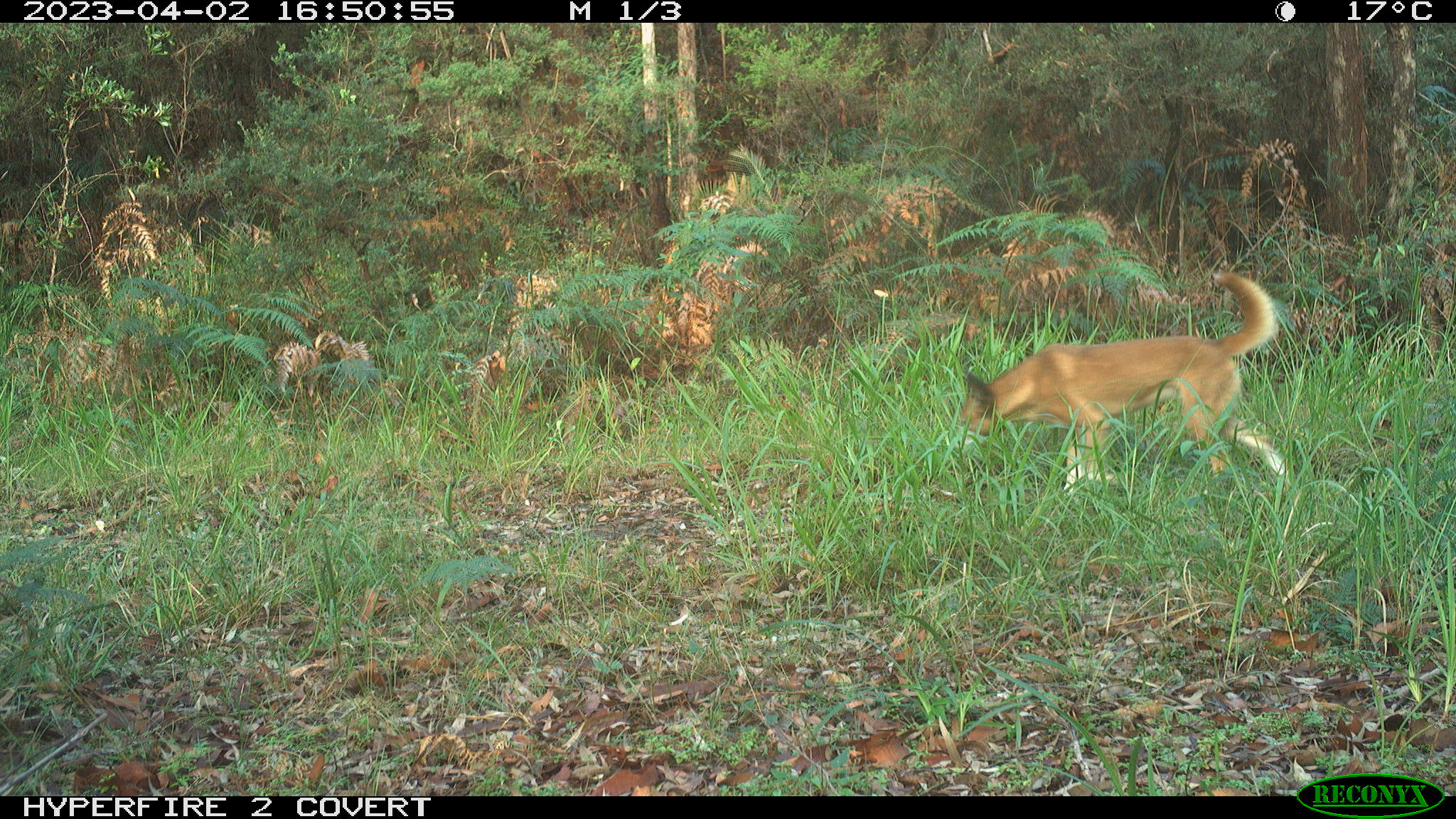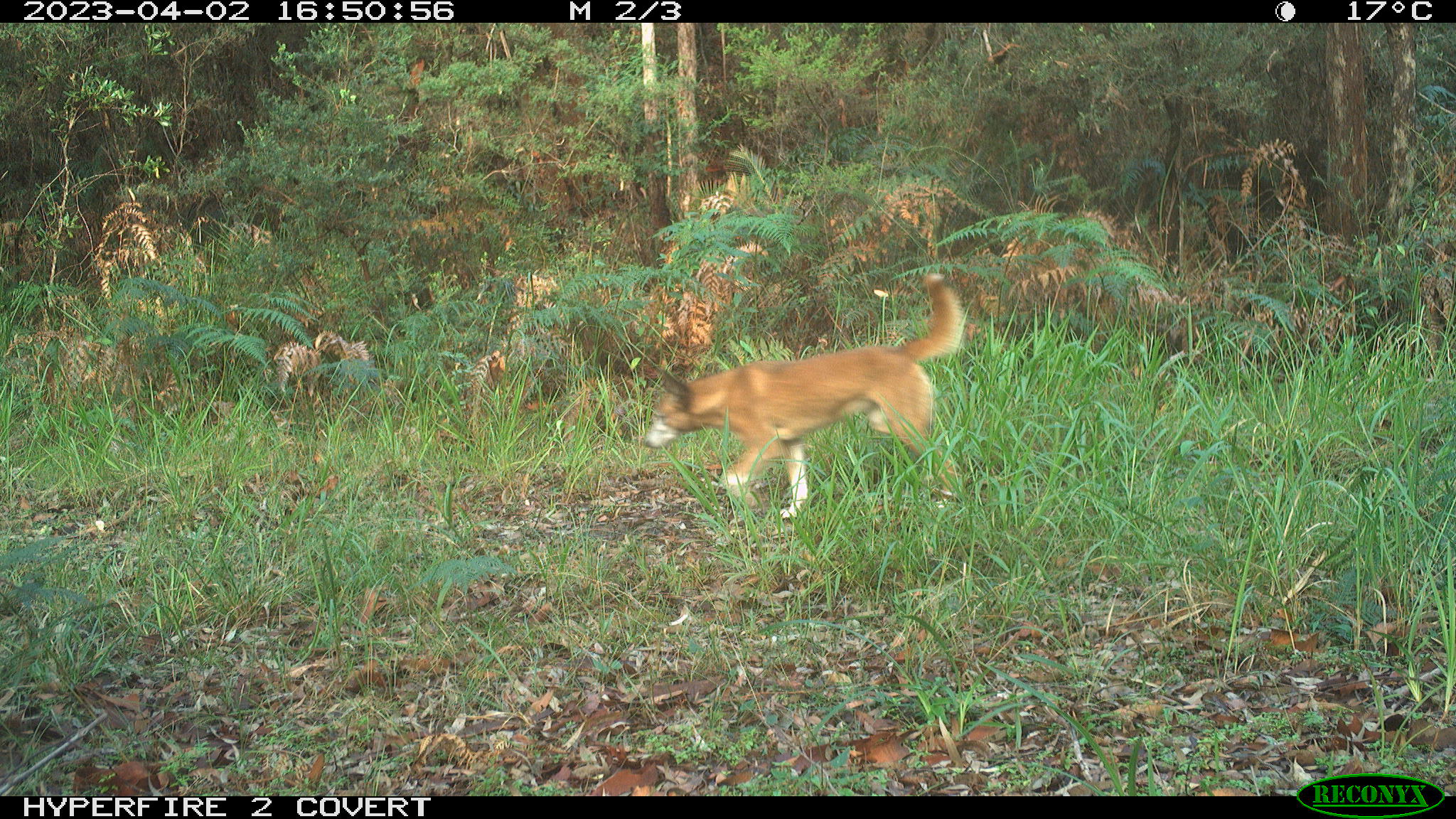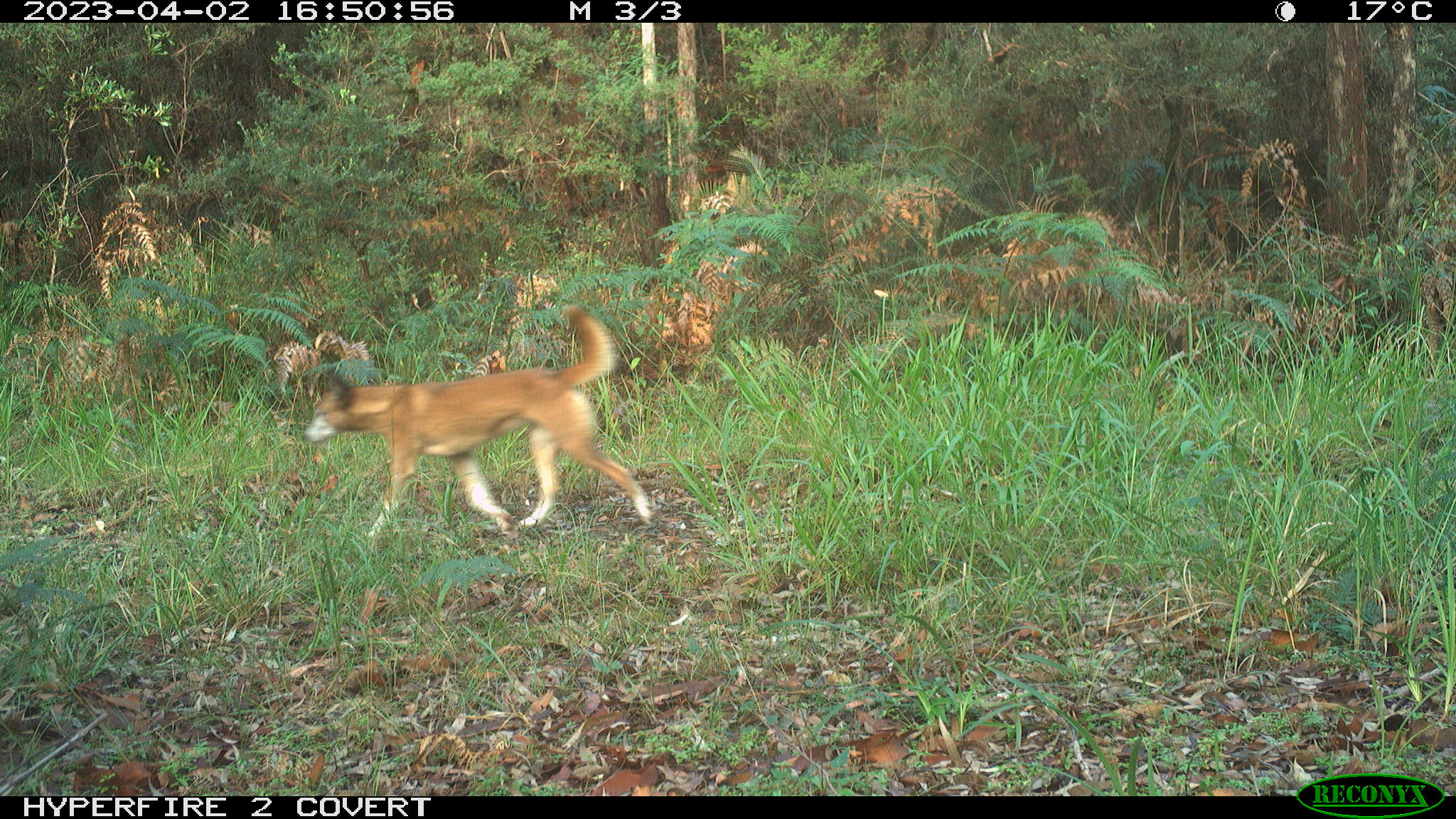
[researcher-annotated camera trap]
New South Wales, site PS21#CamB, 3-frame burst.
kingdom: Animalia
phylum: Chordata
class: Mammalia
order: Carnivora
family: Canidae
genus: Canis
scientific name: Canis familiaris dingo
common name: dingo